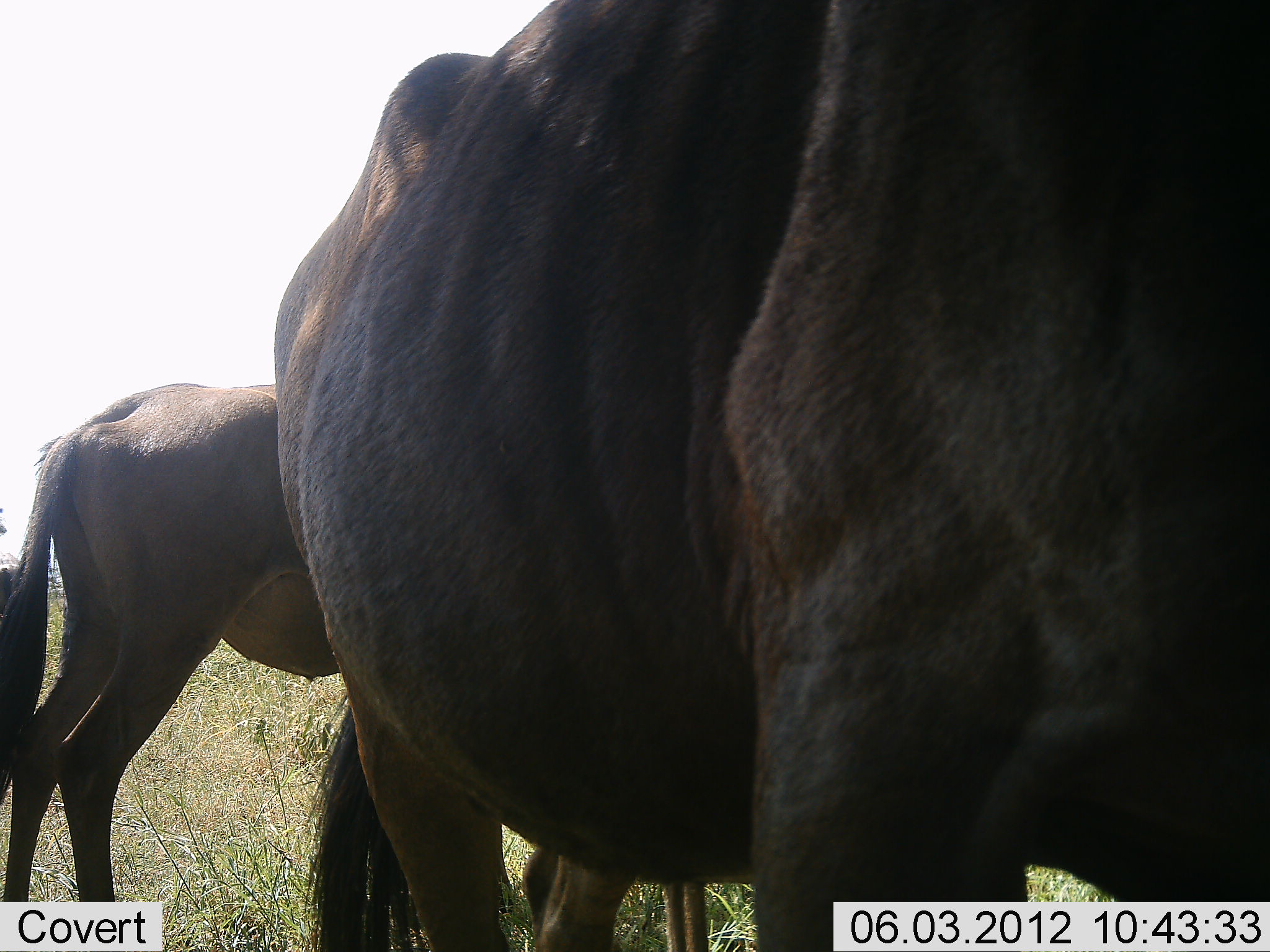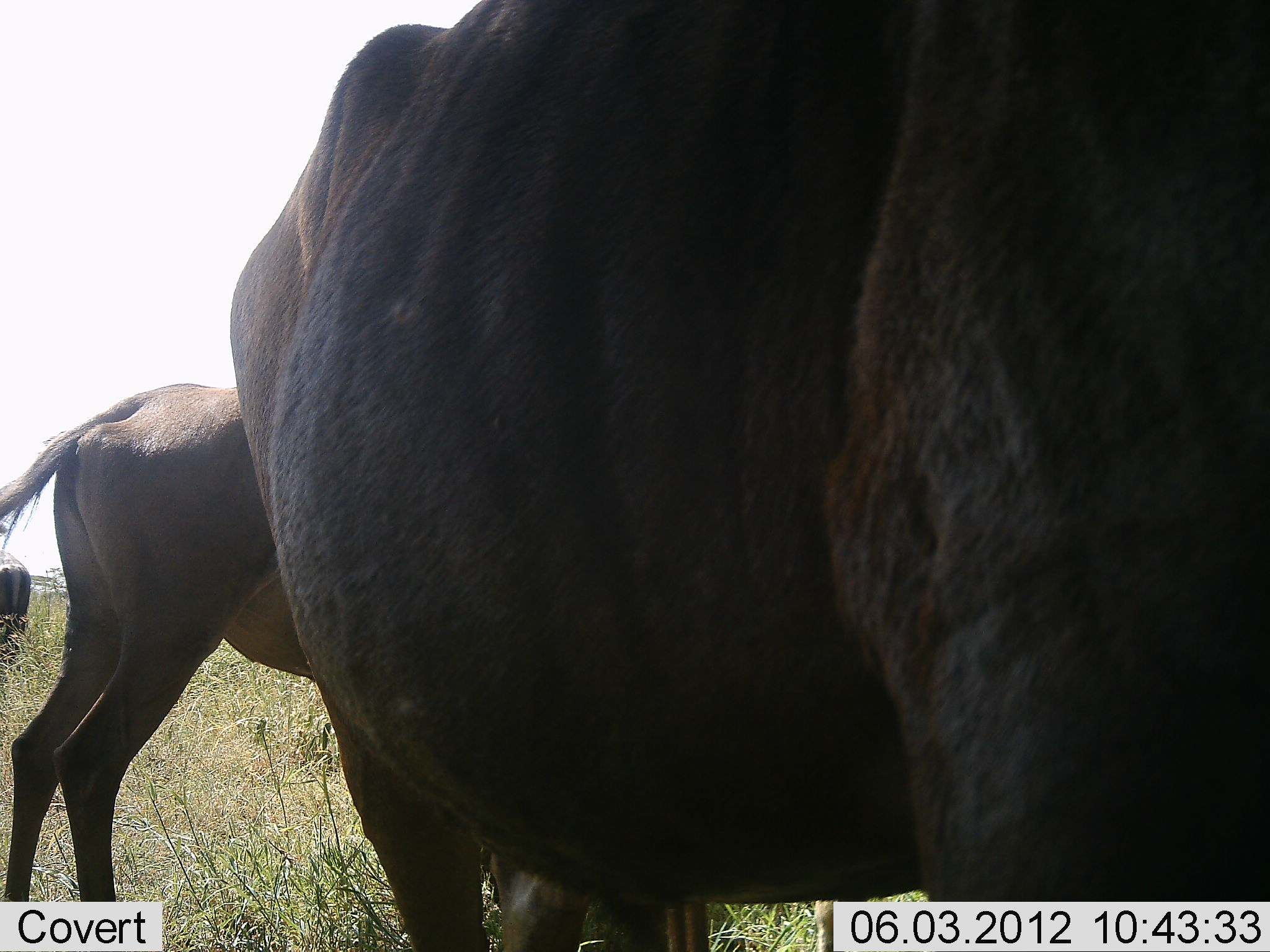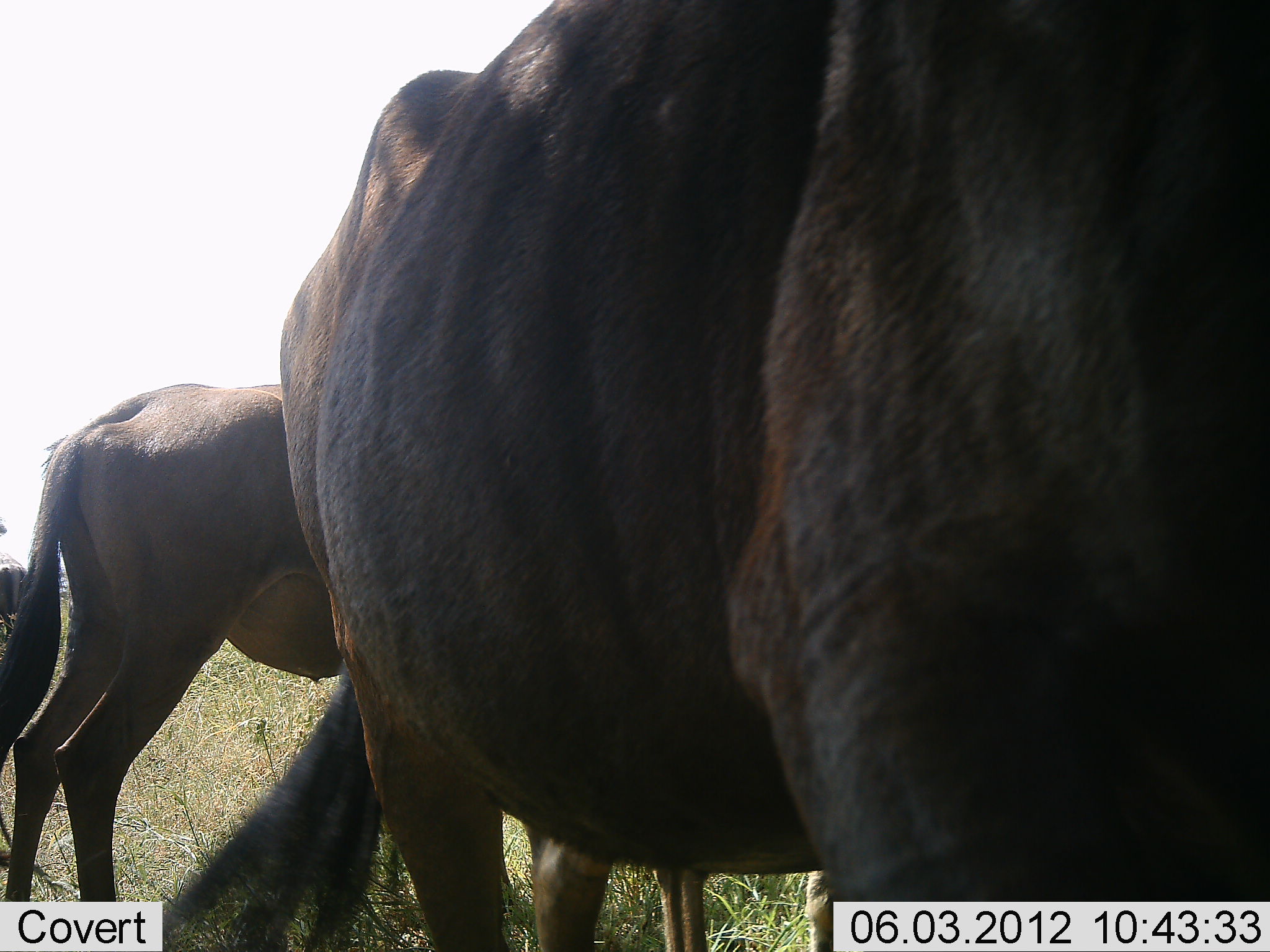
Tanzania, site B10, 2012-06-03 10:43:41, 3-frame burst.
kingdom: Animalia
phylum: Chordata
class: Mammalia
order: Artiodactyla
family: Bovidae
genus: Connochaetes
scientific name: Connochaetes taurinus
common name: blue wildebeest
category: wildebeest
Wildebeest (blue wildebeest) (Connochaetes taurinus), count 3. Behavior (volunteer vote fractions): standing 90%, resting 0%, moving 0%, interacting 0%. Young present (vote fraction): 20%. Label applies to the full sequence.